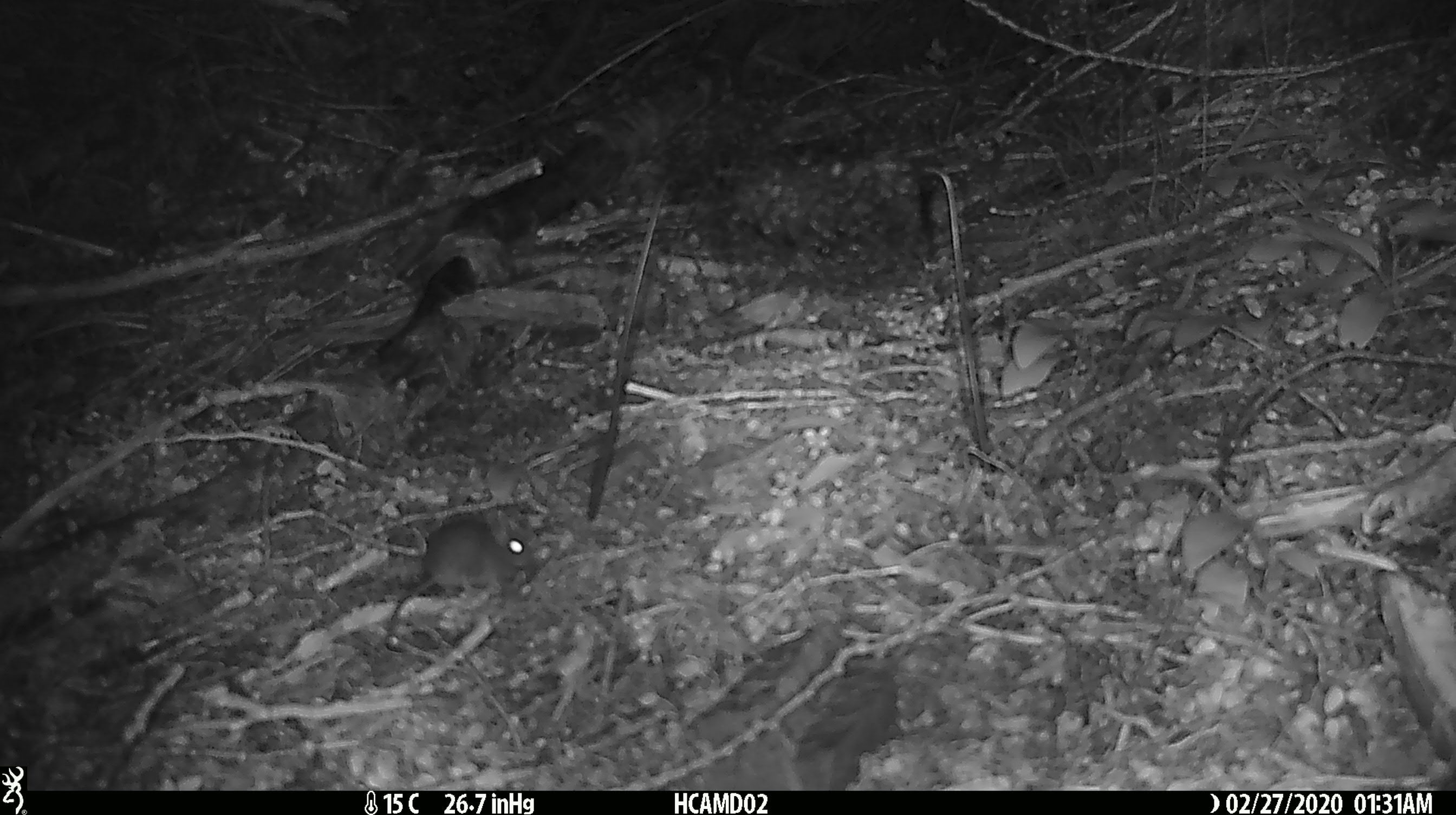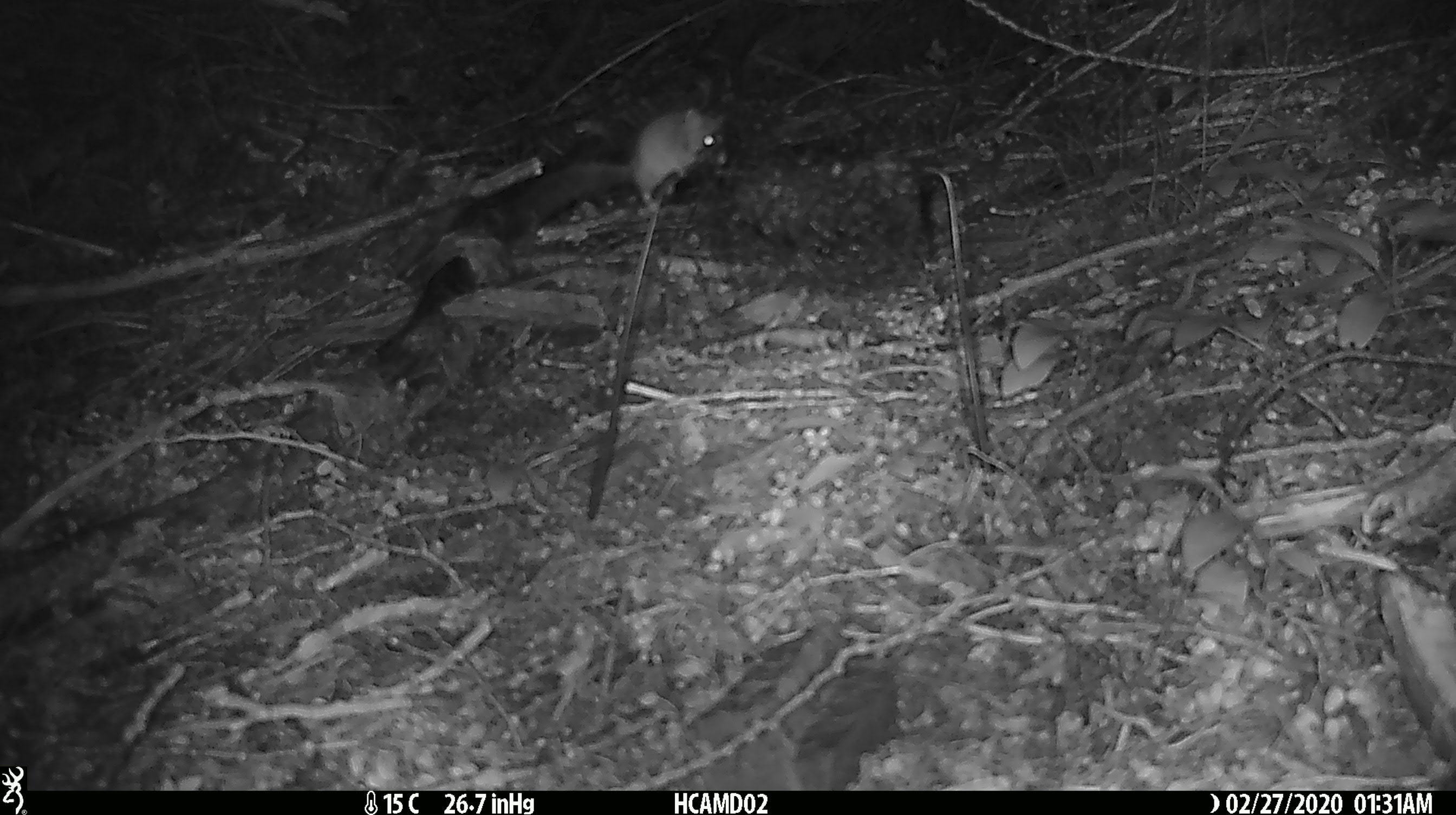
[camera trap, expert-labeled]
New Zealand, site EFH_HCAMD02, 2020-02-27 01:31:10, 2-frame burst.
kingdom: Animalia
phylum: Chordata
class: Mammalia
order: Rodentia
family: Muridae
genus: Mus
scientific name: Mus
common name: mouse